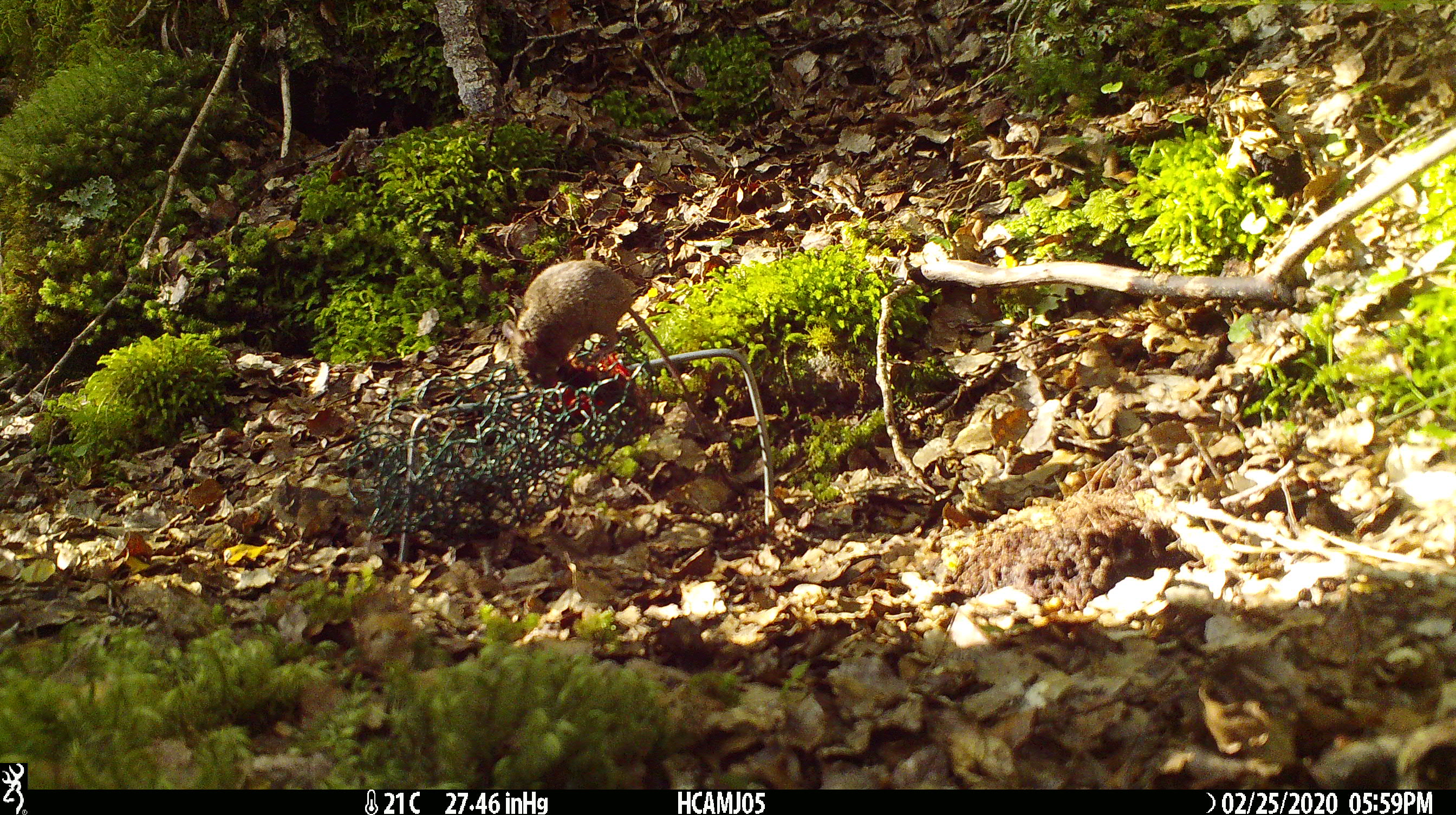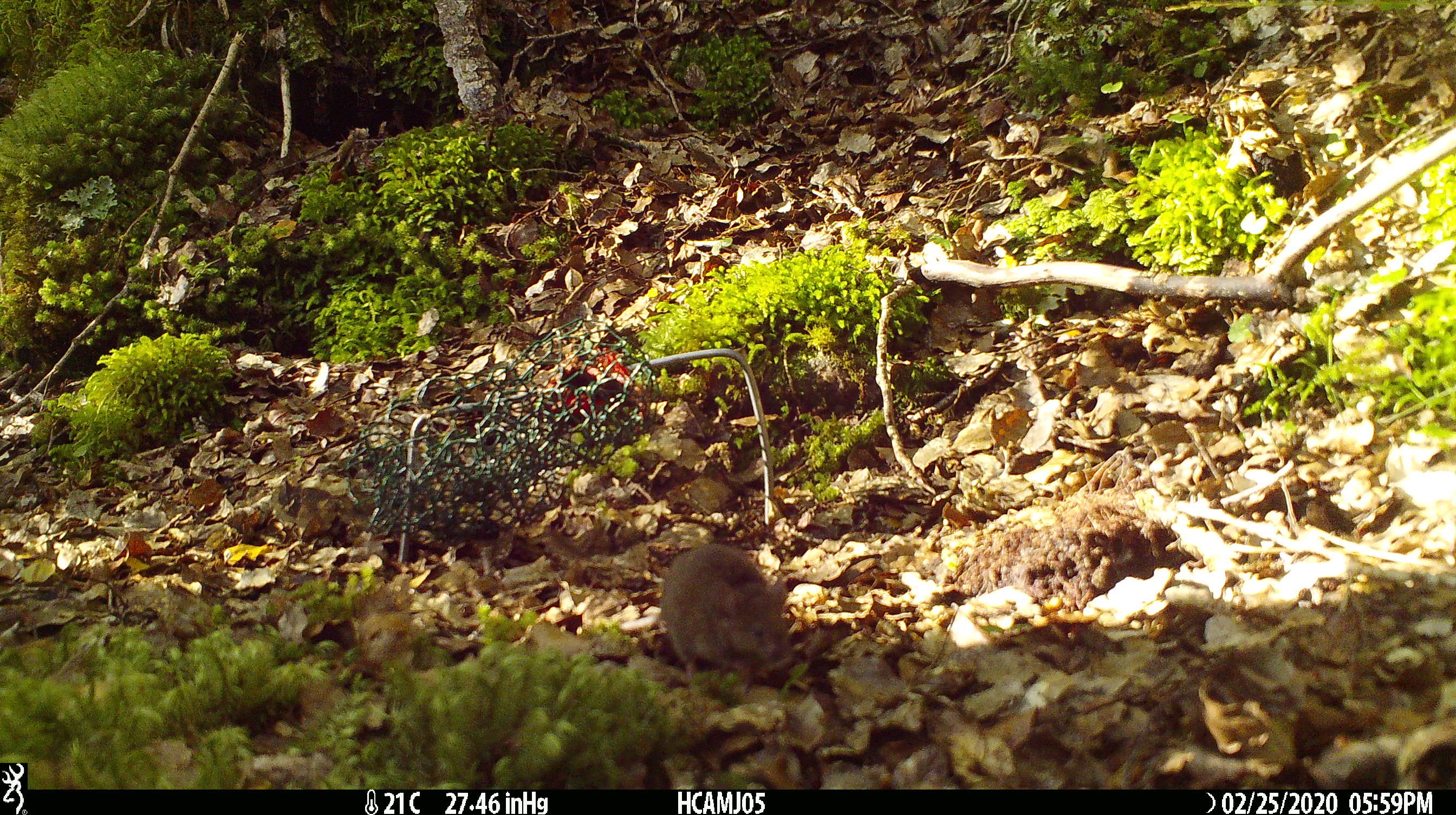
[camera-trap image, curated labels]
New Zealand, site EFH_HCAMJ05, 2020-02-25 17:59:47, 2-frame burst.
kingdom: Animalia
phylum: Chordata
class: Mammalia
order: Rodentia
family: Muridae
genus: Mus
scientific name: Mus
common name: mouse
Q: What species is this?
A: Mouse (Mus).